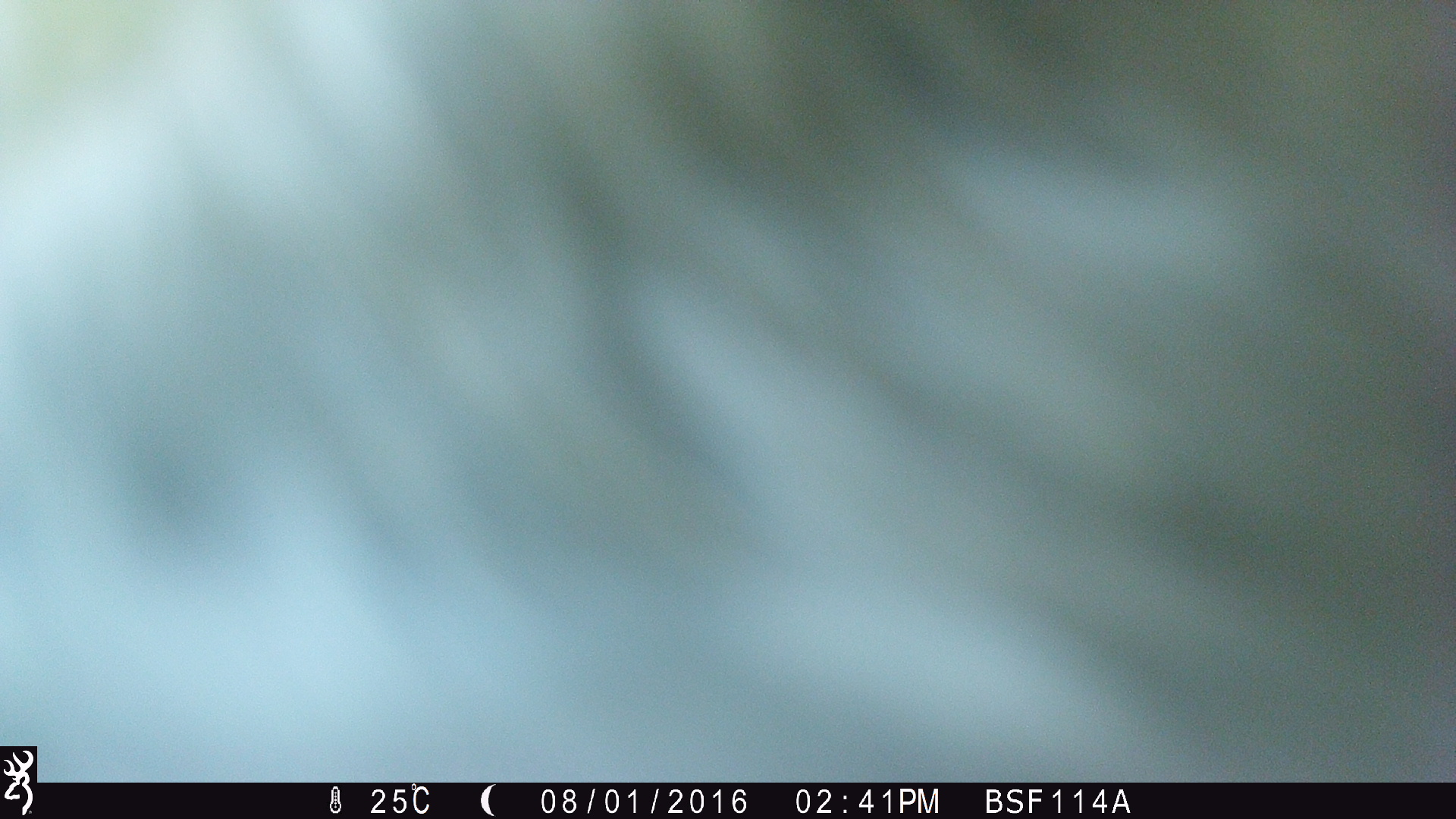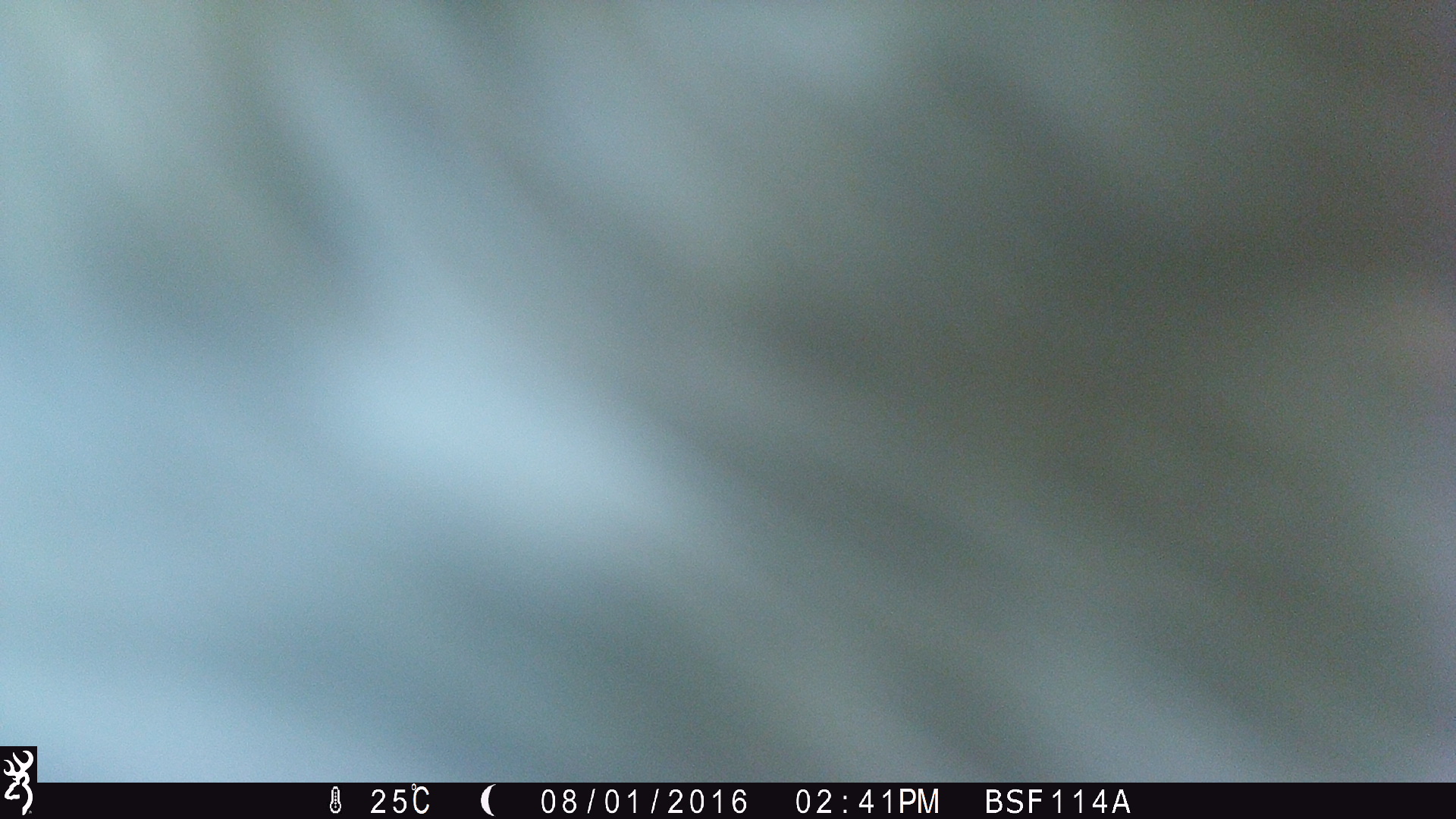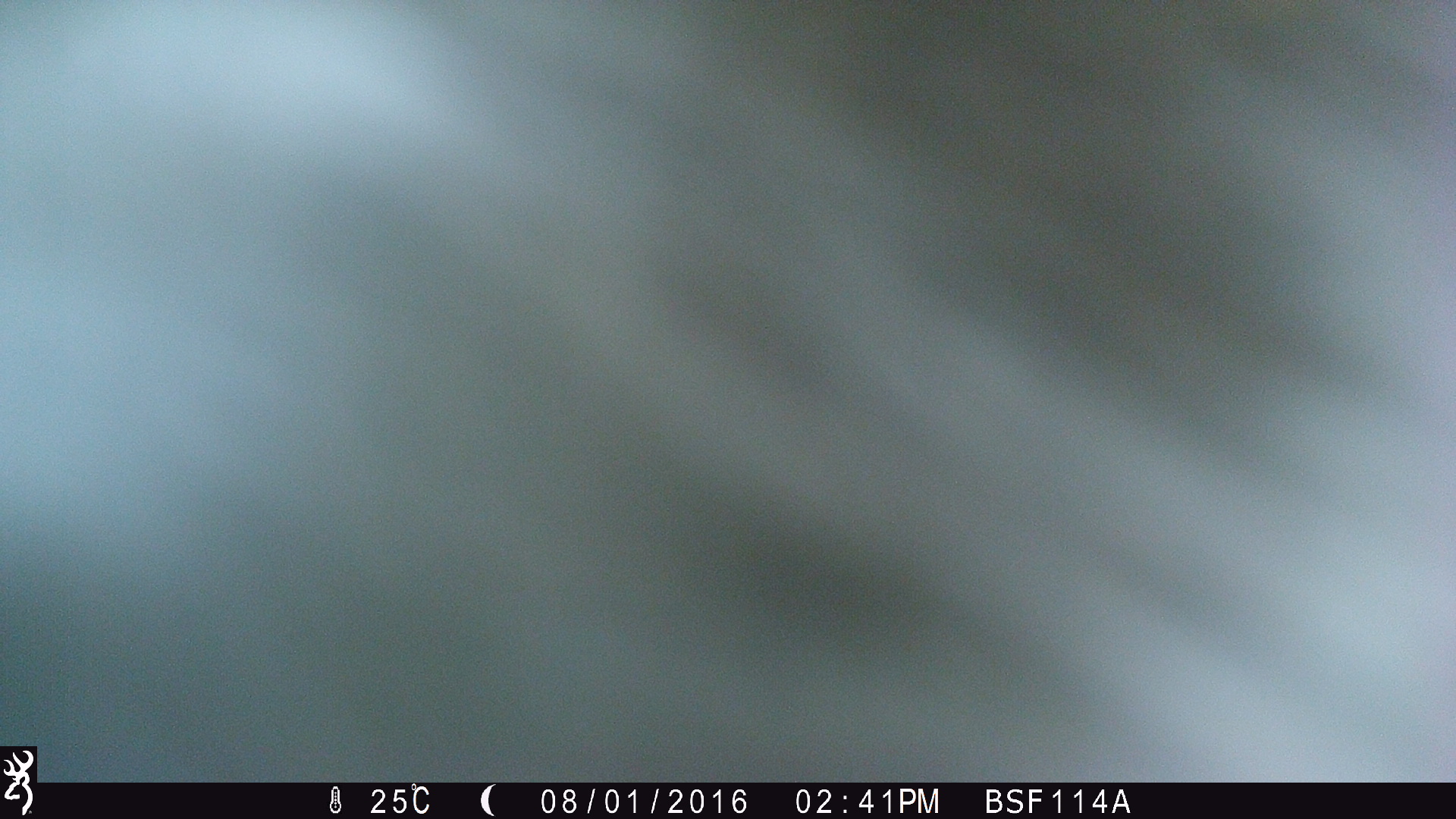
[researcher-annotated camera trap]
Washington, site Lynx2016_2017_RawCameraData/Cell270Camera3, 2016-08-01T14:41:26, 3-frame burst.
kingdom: Animalia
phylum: Chordata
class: Mammalia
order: Artiodactyla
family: Bovidae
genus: Bos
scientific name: Bos taurus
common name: domestic cattle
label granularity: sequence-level